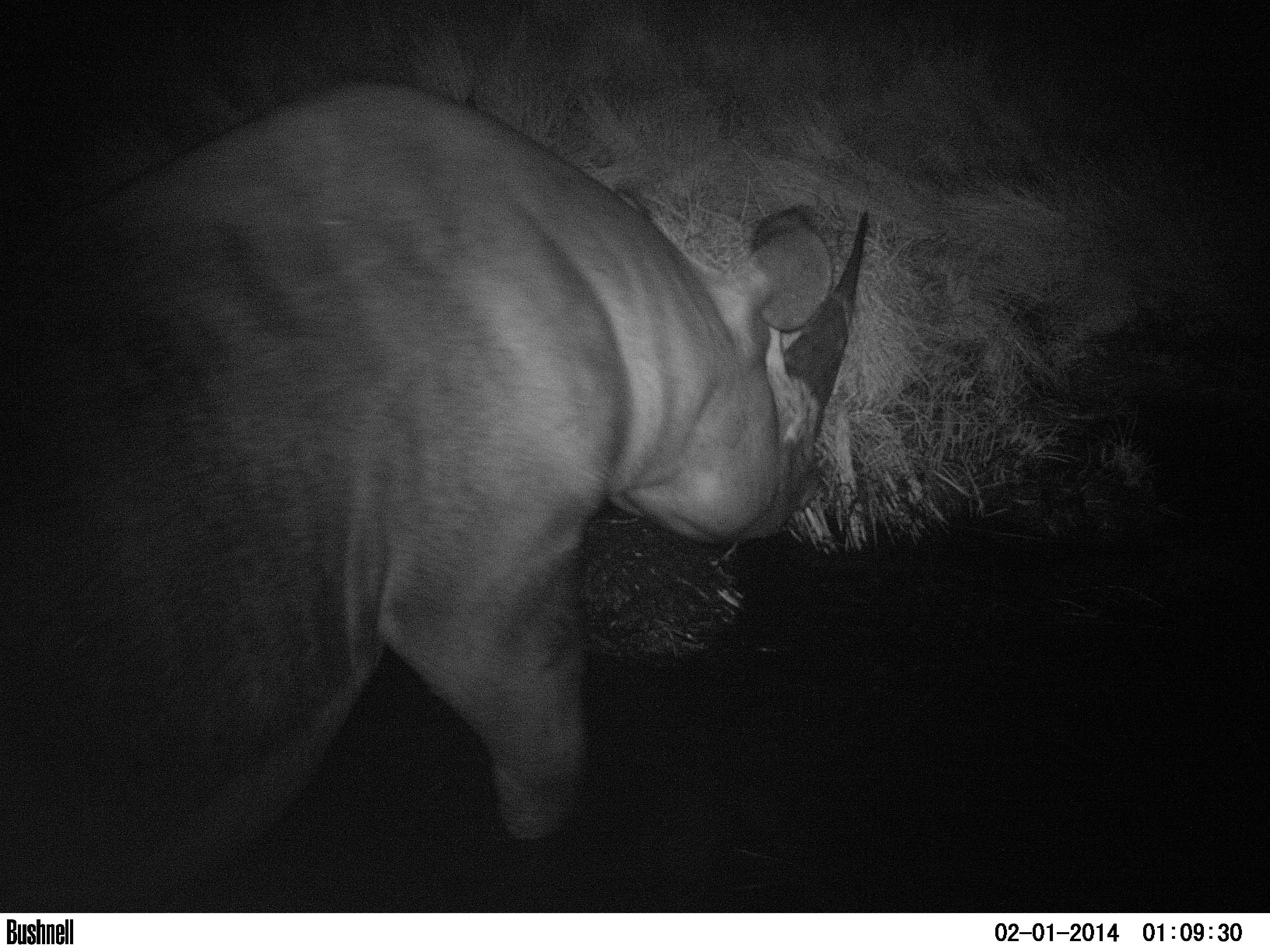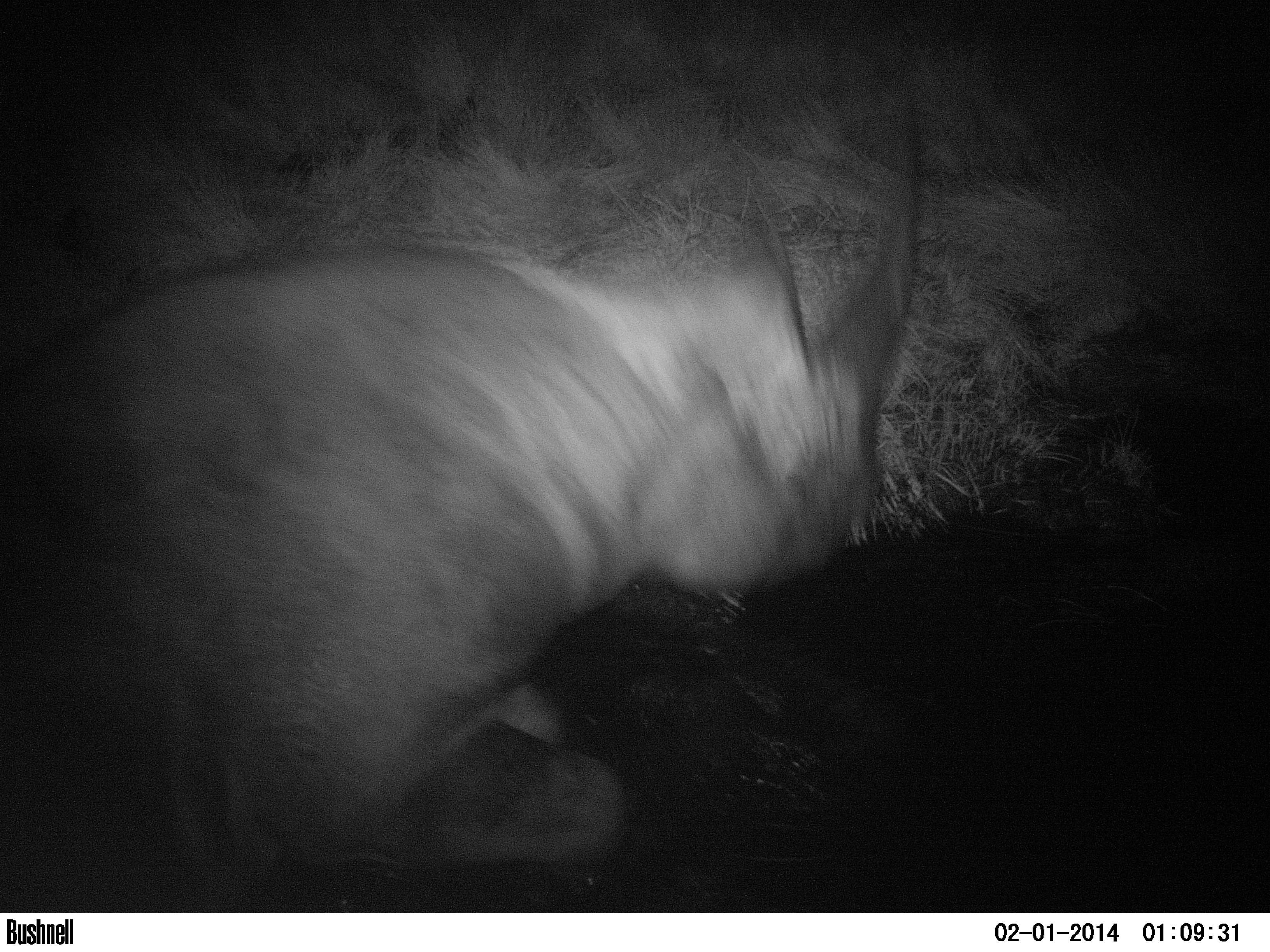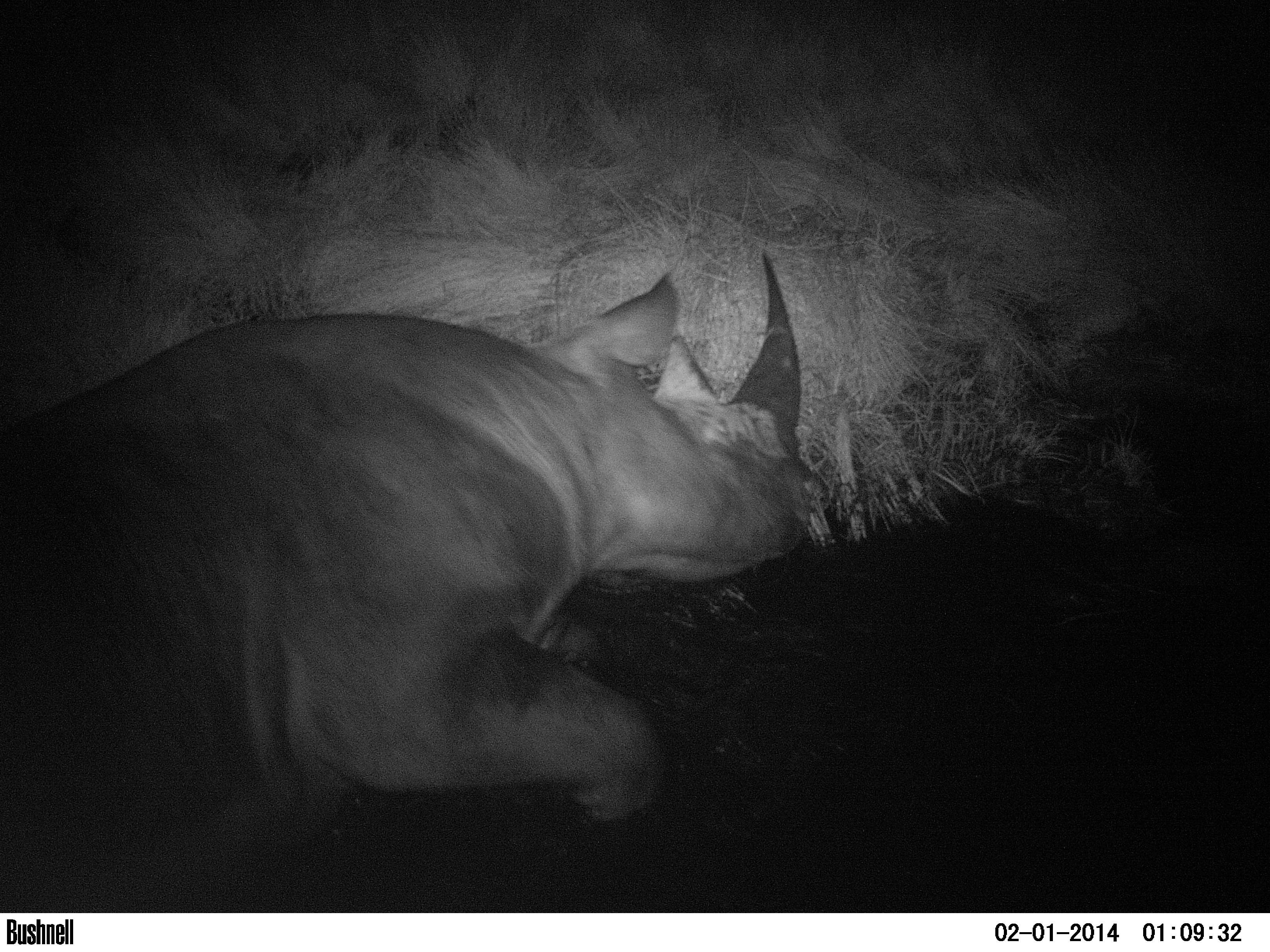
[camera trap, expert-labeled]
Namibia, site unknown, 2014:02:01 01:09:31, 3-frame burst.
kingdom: Animalia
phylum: Chordata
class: Mammalia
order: Perissodactyla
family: Rhinocerotidae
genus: Diceros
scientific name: Diceros bicornis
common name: black rhinoceros